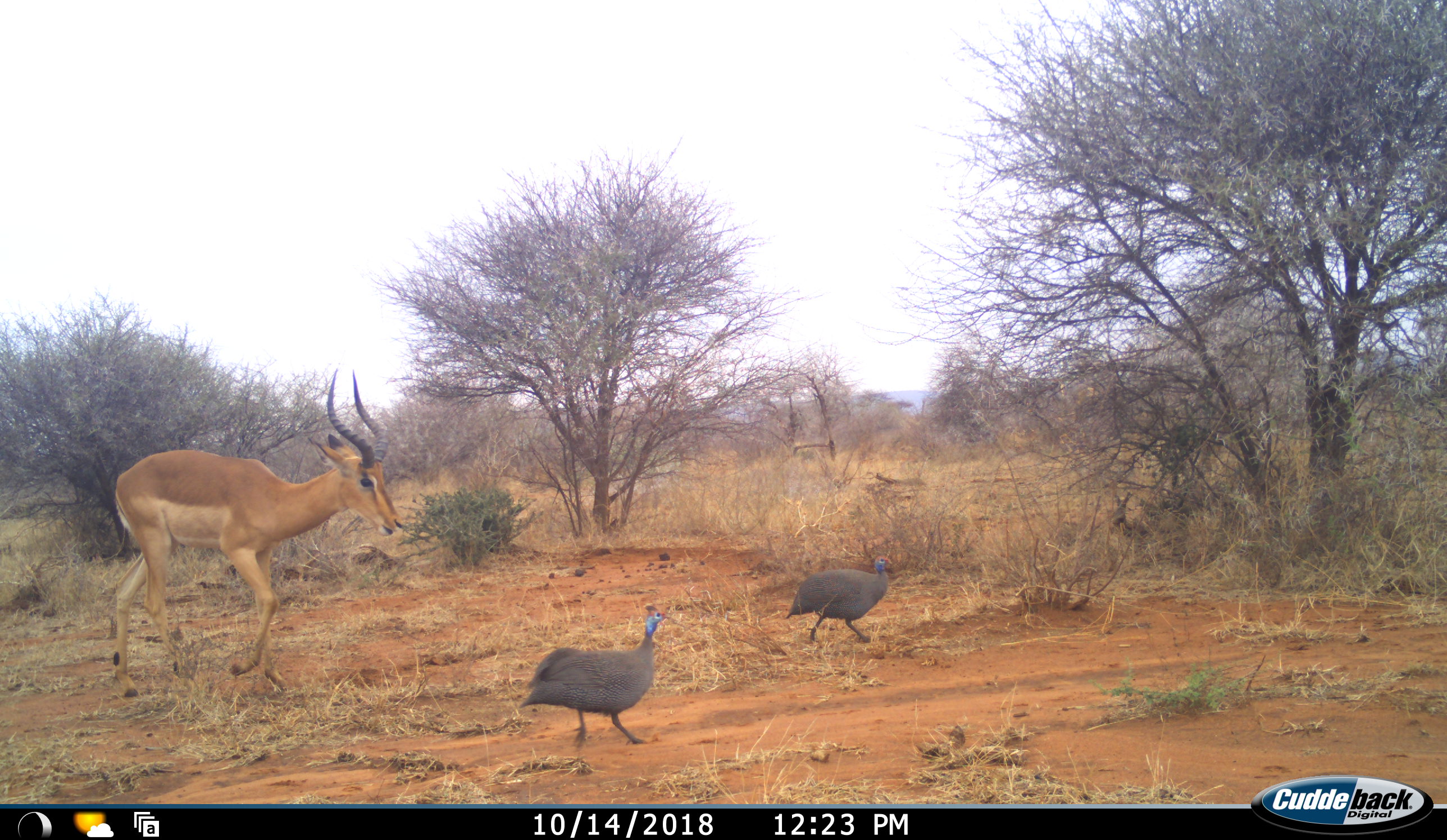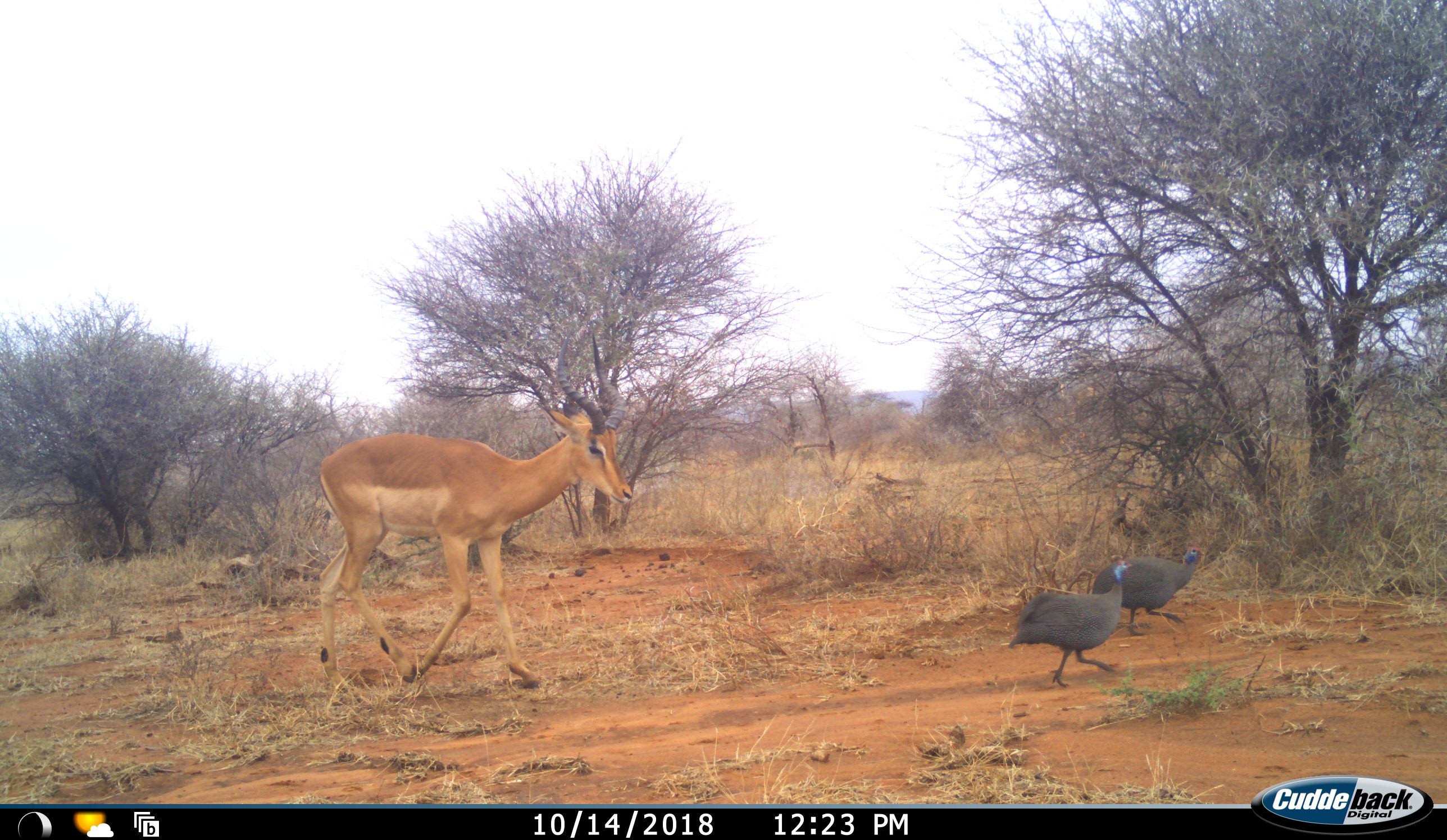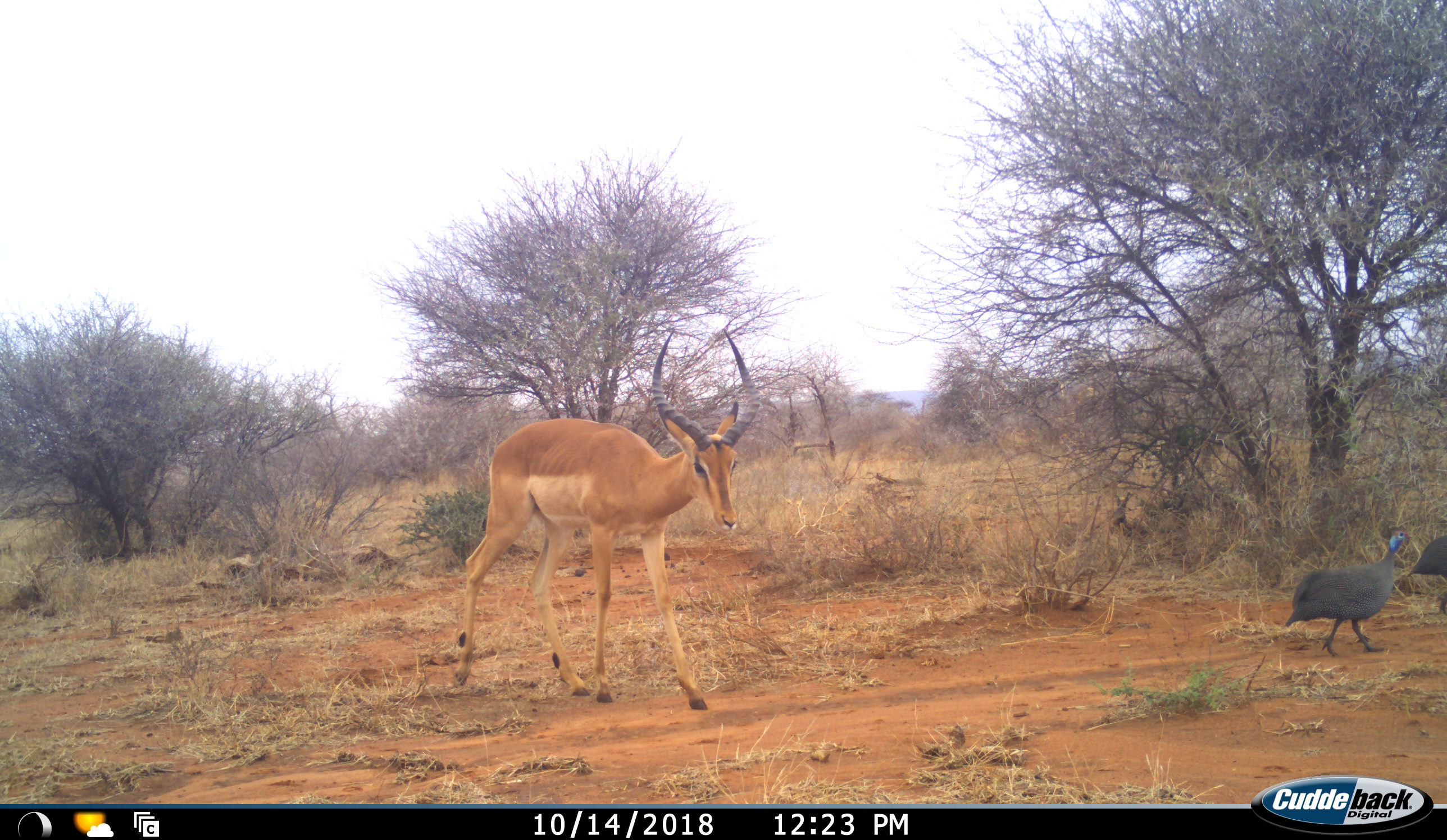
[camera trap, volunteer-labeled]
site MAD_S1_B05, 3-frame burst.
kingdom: Animalia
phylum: Chordata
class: Aves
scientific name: Aves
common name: bird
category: birdother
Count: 2.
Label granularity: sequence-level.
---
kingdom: Animalia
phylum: Chordata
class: Mammalia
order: Artiodactyla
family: Bovidae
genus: Aepyceros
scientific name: Aepyceros melampus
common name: impala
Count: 1.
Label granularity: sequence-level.